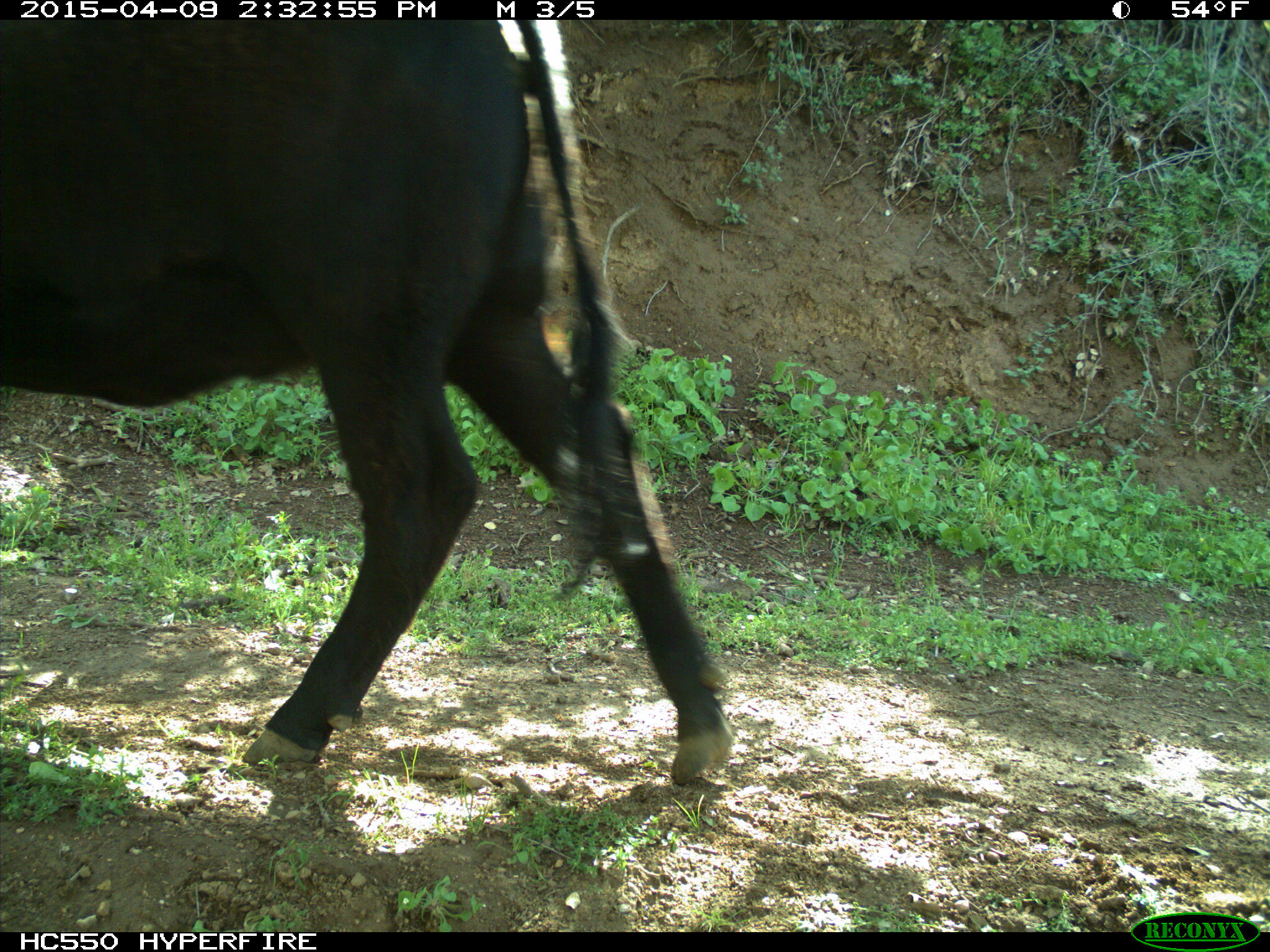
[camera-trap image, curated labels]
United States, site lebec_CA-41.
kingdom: Animalia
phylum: Chordata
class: Mammalia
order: Artiodactyla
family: Bovidae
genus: Bos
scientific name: Bos taurus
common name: domestic cow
Bos taurus (domestic cow).